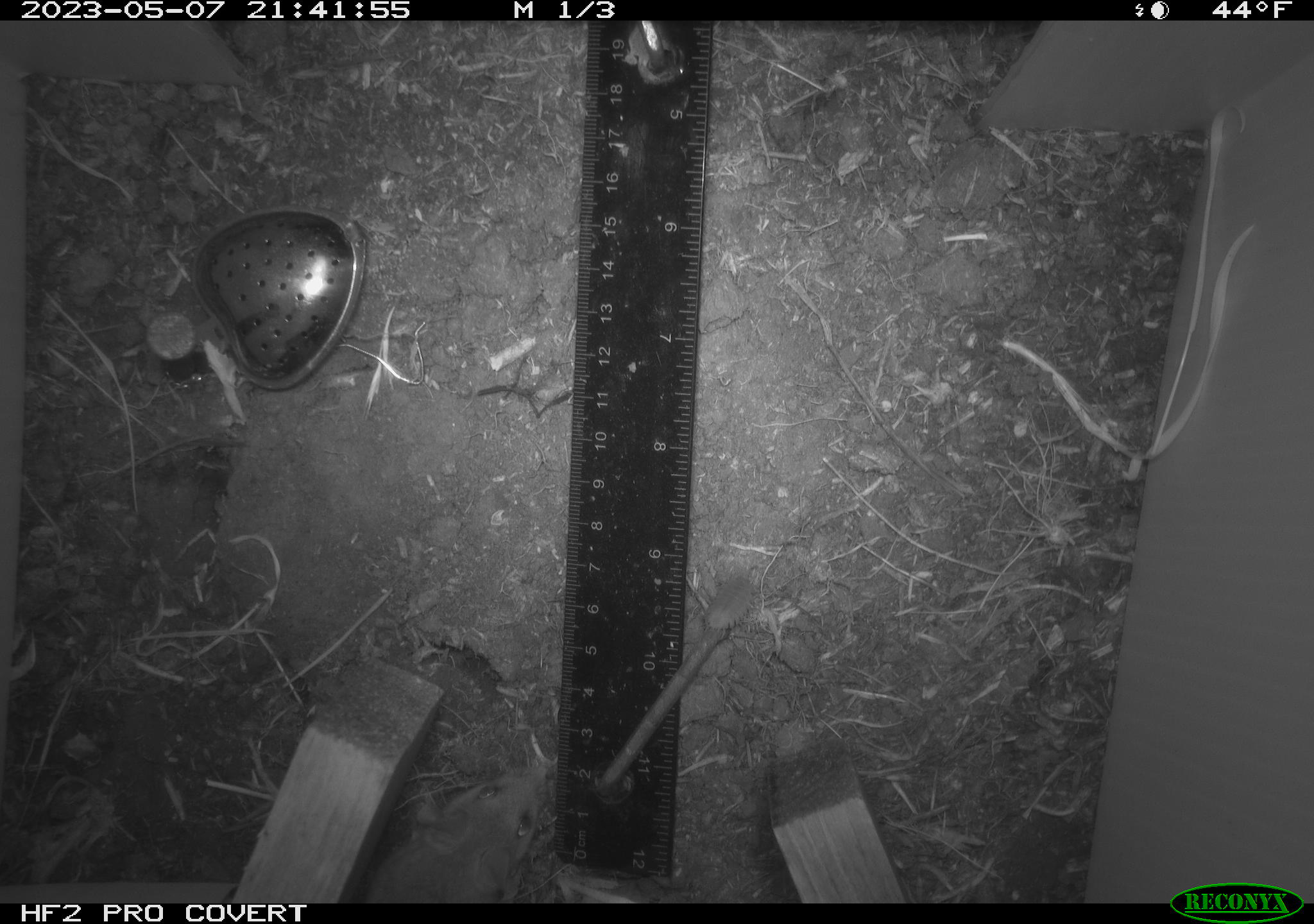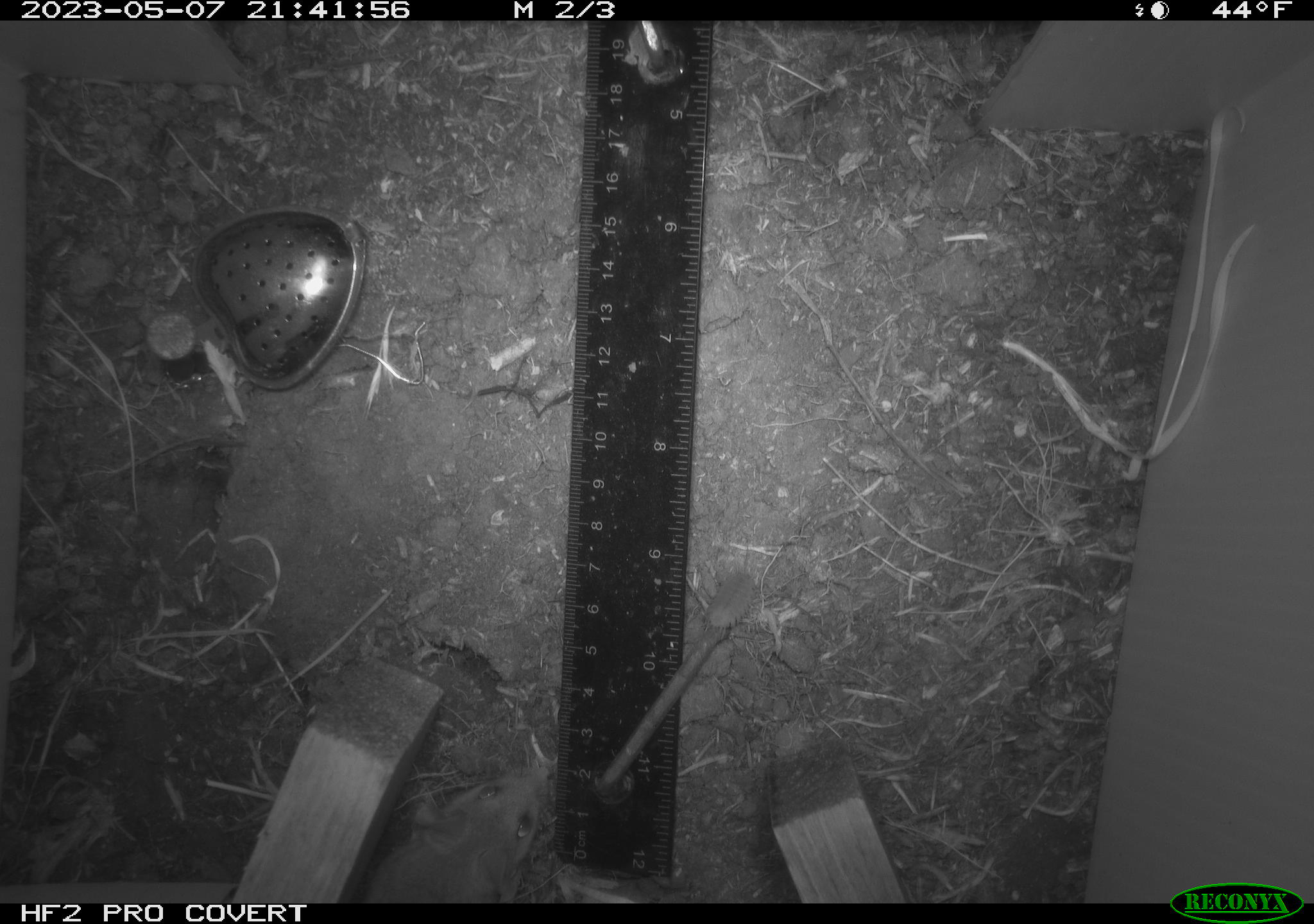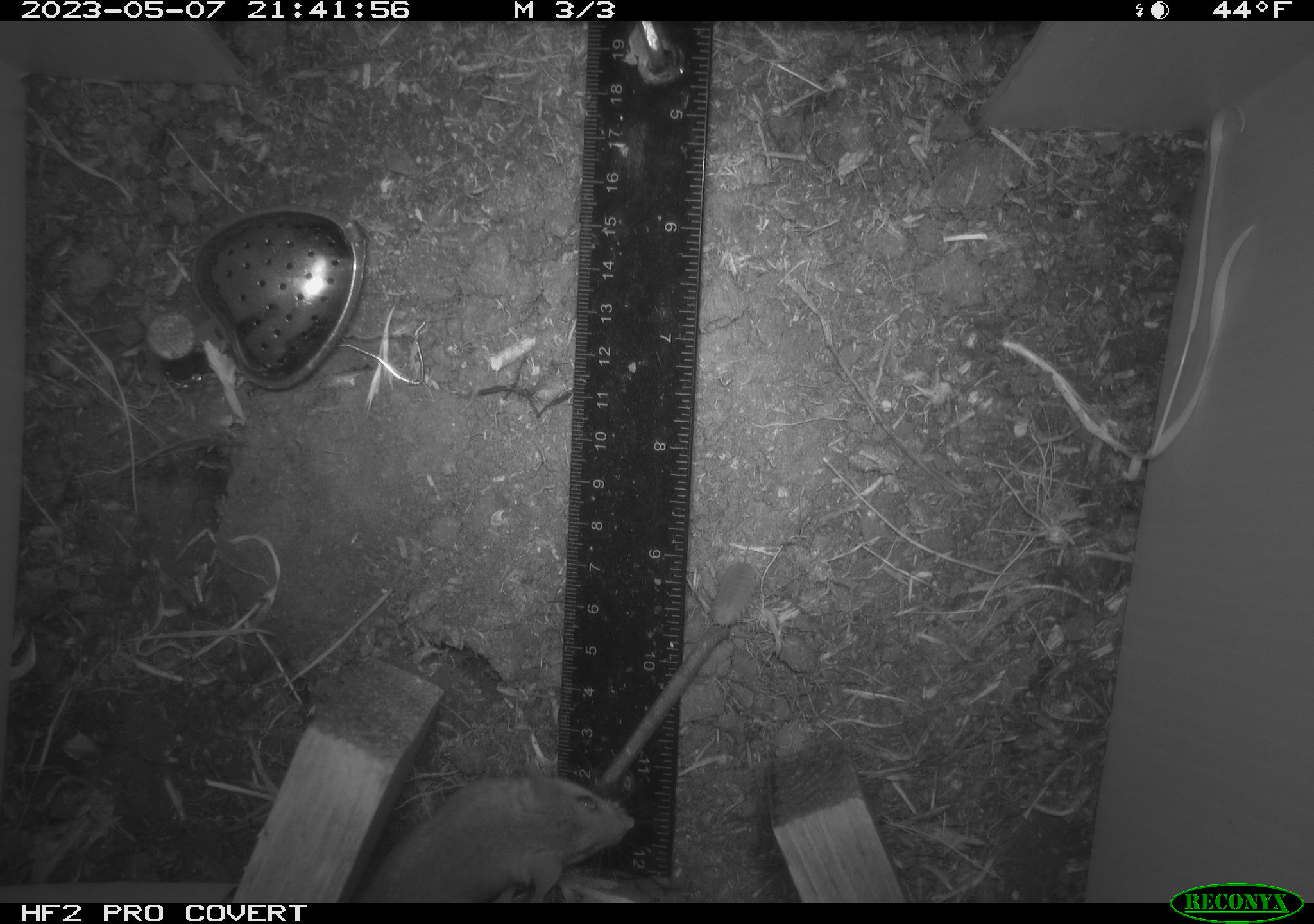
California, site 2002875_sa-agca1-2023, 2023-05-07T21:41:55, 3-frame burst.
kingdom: Animalia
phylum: Chordata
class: Mammalia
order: Rodentia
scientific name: Rodentia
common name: mouse species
Mouse species (Rodentia).